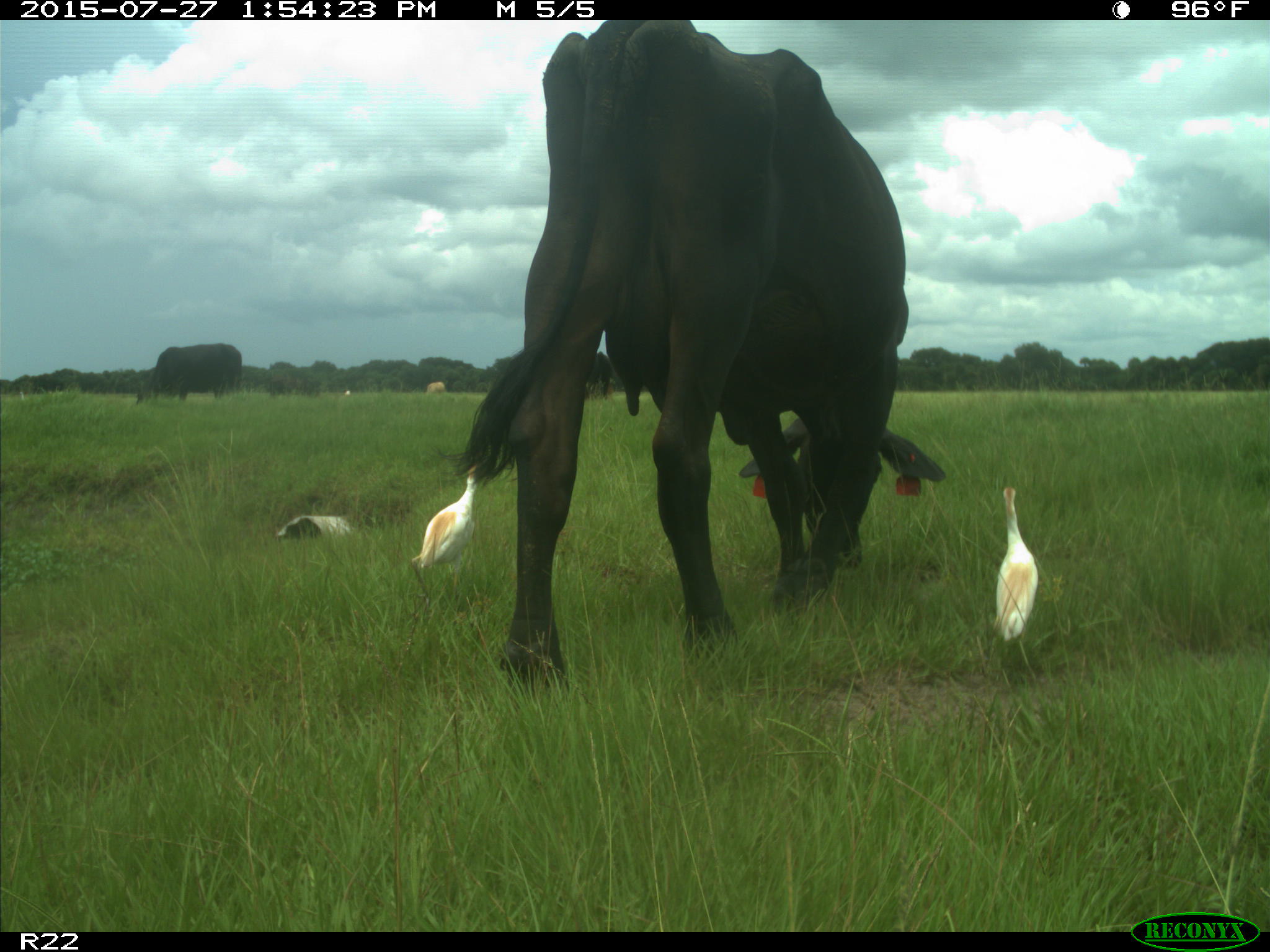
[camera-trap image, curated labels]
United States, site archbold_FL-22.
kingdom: Animalia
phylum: Chordata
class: Mammalia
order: Artiodactyla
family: Bovidae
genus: Bos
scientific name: Bos taurus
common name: domestic cow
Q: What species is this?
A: Bos taurus (domestic cow).